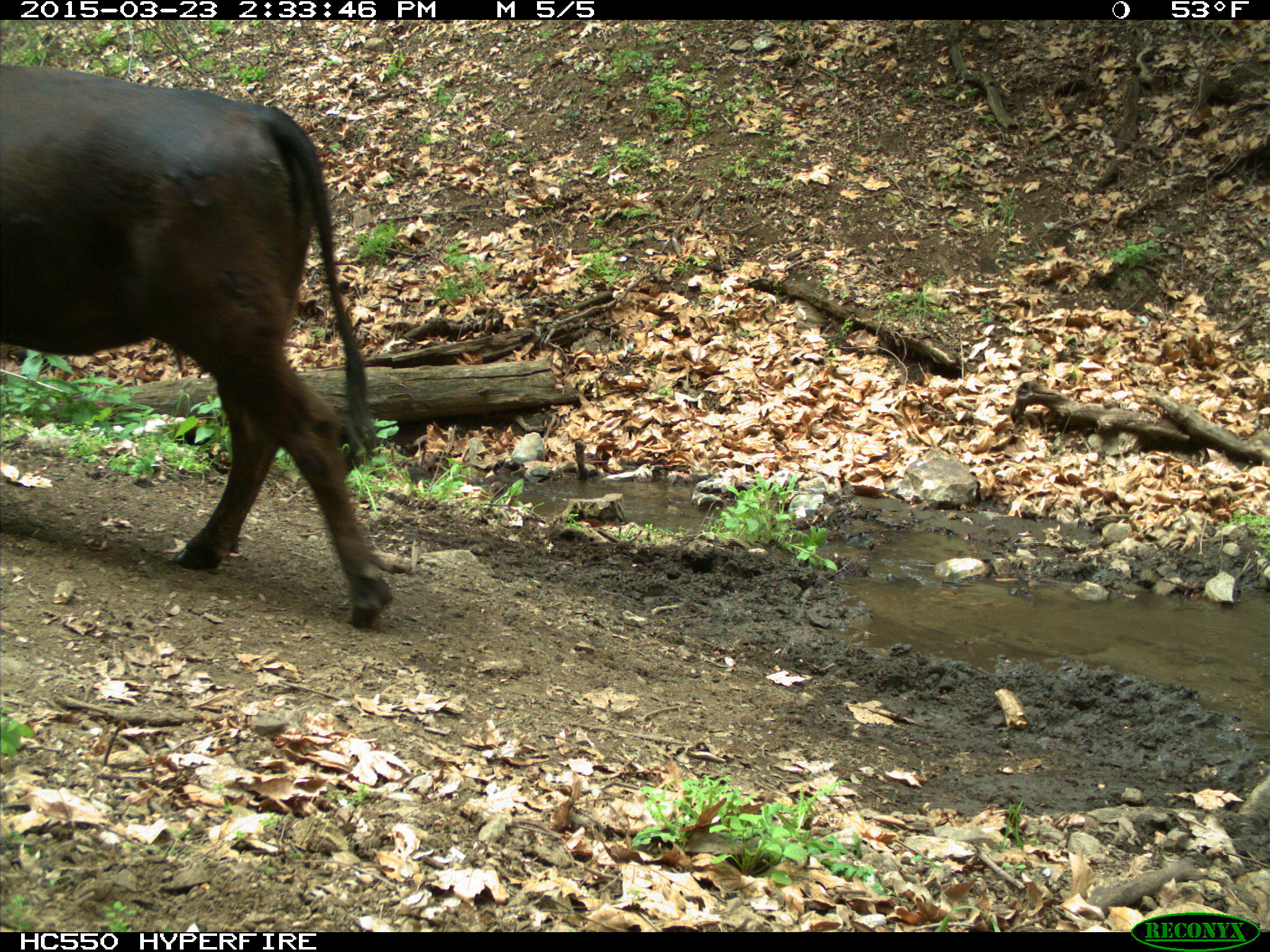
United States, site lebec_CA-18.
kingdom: Animalia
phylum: Chordata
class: Mammalia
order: Artiodactyla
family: Bovidae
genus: Bos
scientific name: Bos taurus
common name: domestic cow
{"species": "Bos taurus (domestic cow)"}